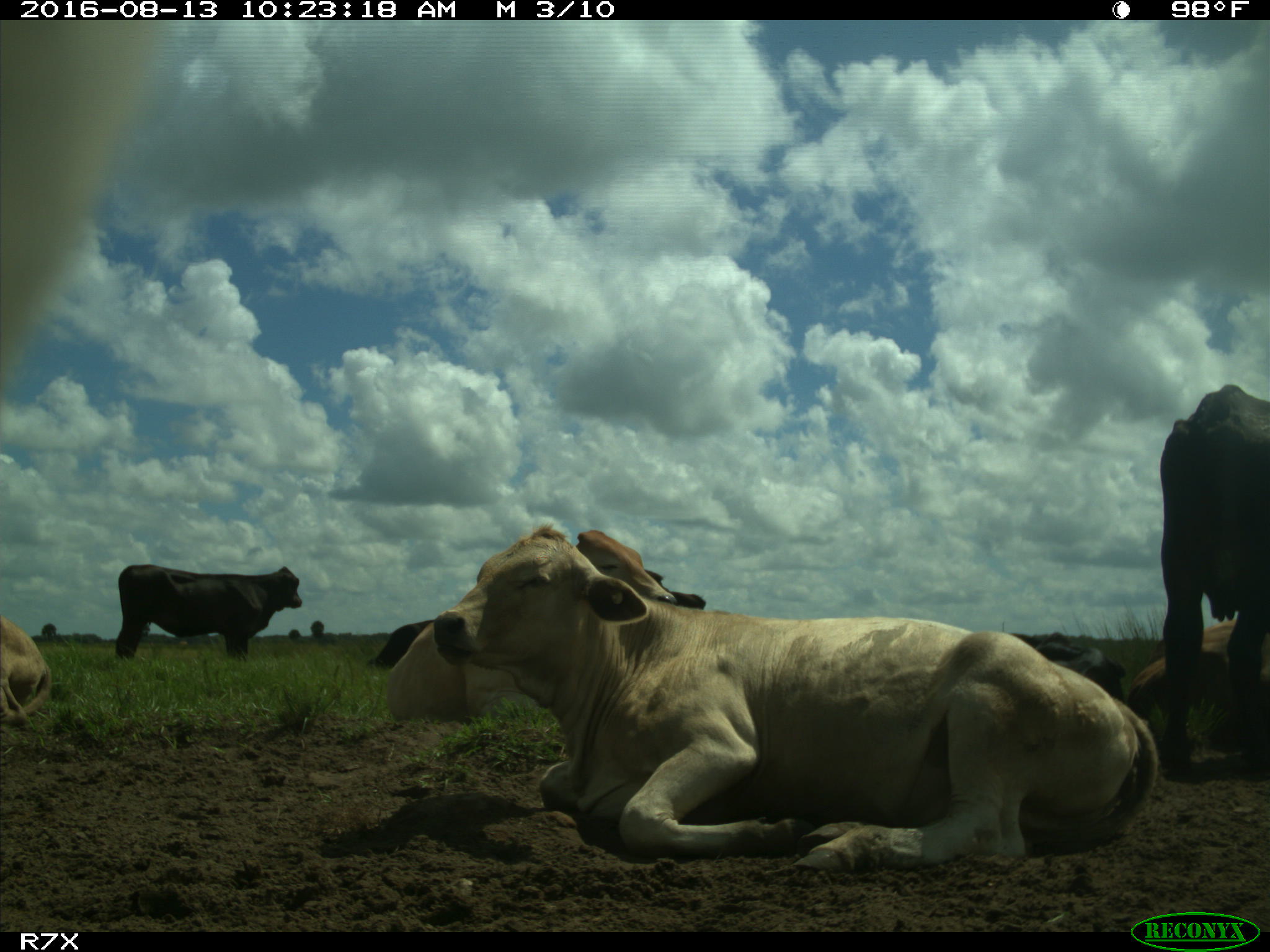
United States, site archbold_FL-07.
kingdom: Animalia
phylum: Chordata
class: Mammalia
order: Artiodactyla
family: Bovidae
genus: Bos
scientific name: Bos taurus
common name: domestic cow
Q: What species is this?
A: Bos taurus (domestic cow).